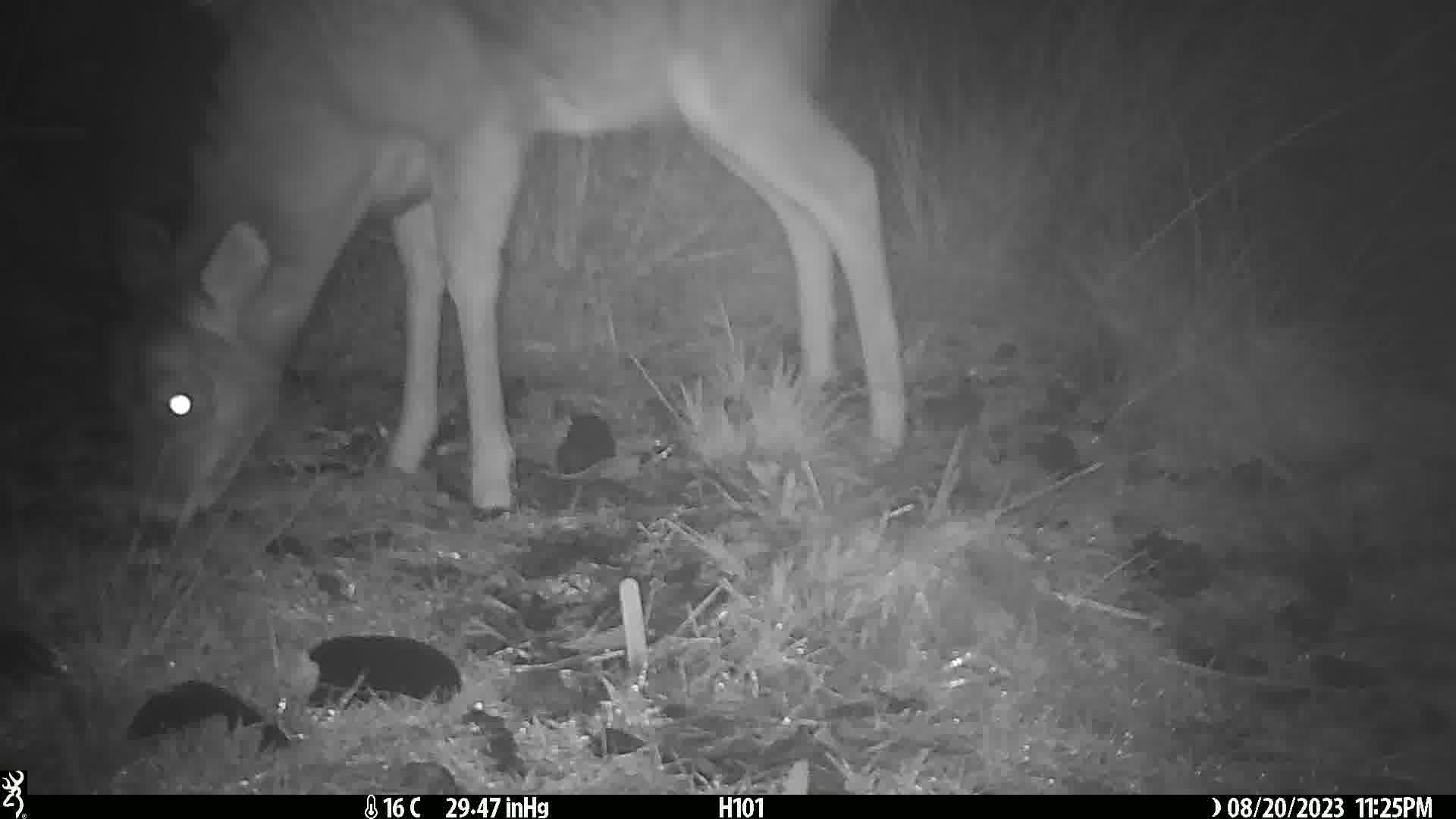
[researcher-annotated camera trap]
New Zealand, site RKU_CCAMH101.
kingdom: Animalia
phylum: Chordata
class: Mammalia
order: Artiodactyla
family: Cervidae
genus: Odocoileus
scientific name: Odocoileus virginianus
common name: white-tailed deer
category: white tailed deer